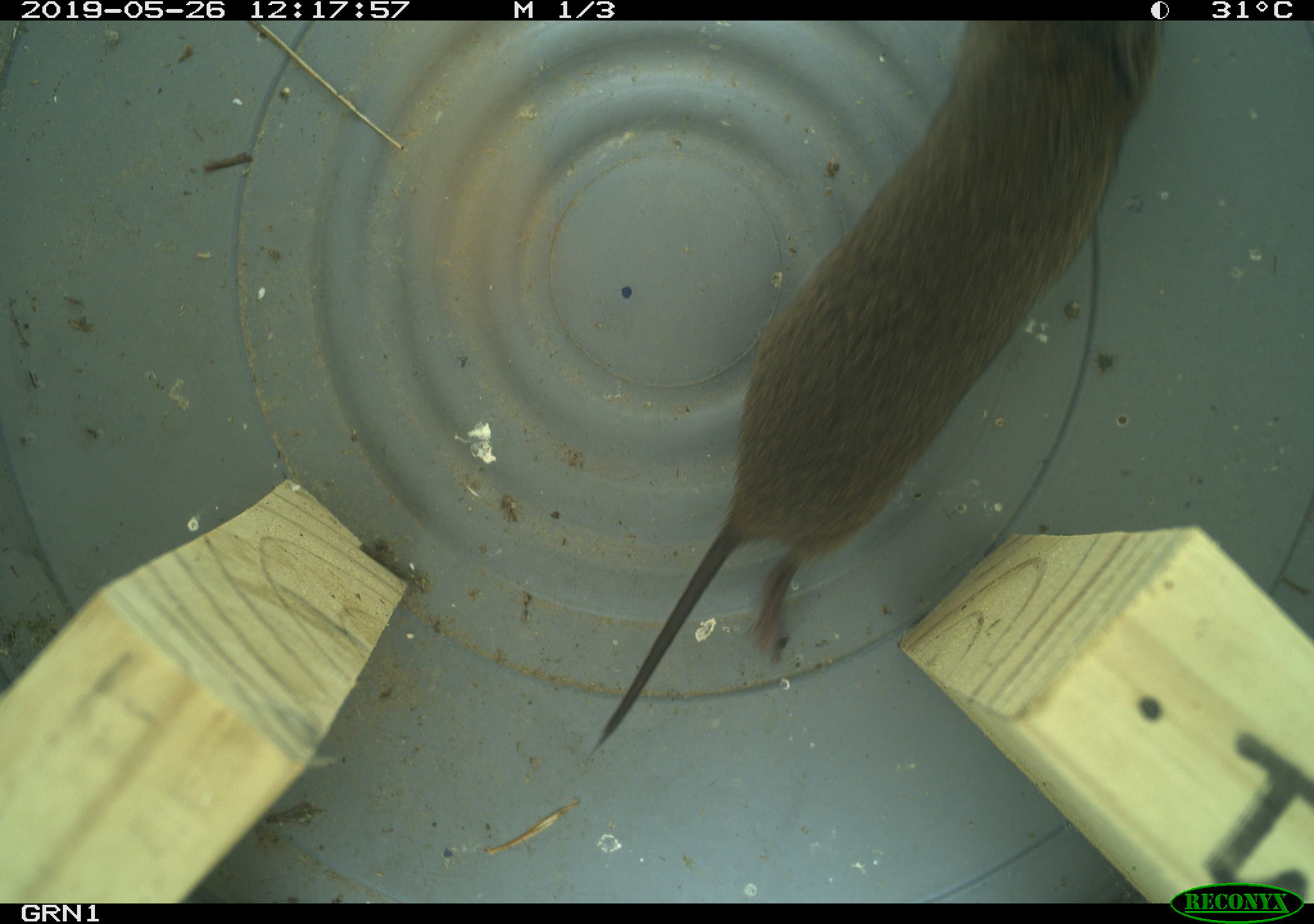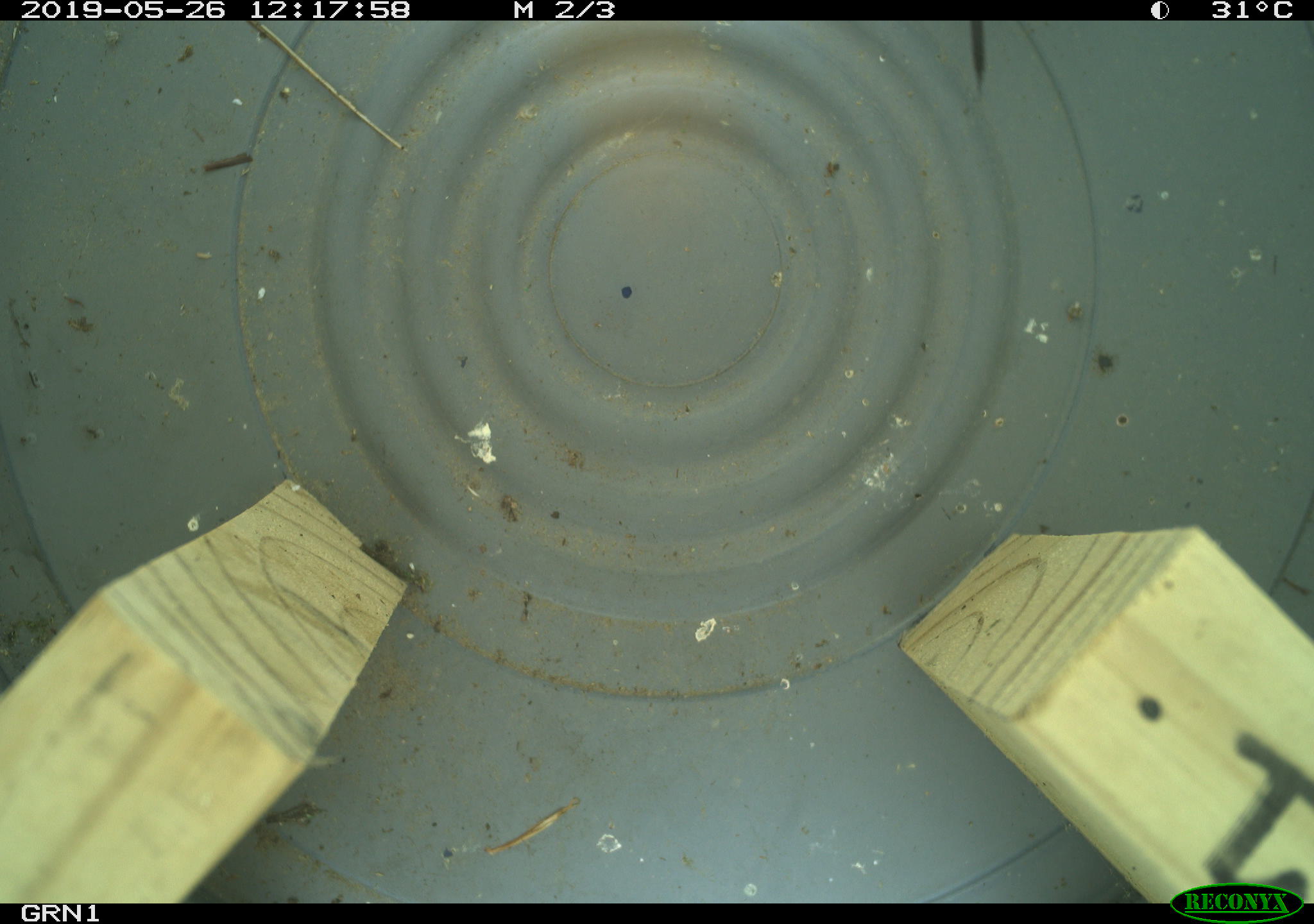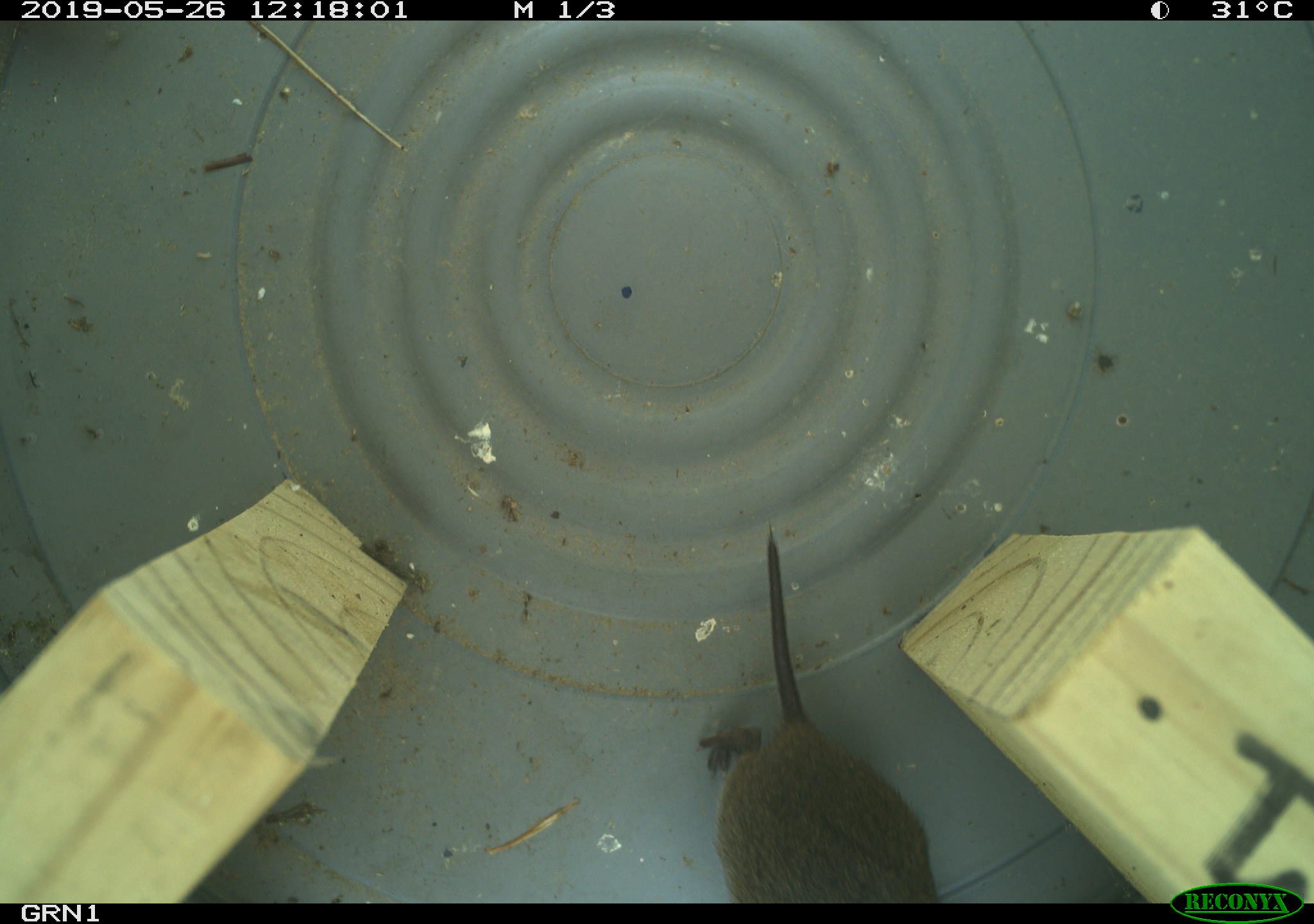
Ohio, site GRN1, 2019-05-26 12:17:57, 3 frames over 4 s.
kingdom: Animalia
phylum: Chordata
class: Mammalia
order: Rodentia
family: Cricetidae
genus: Microtus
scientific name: Microtus pennsylvanicus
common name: meadow vole